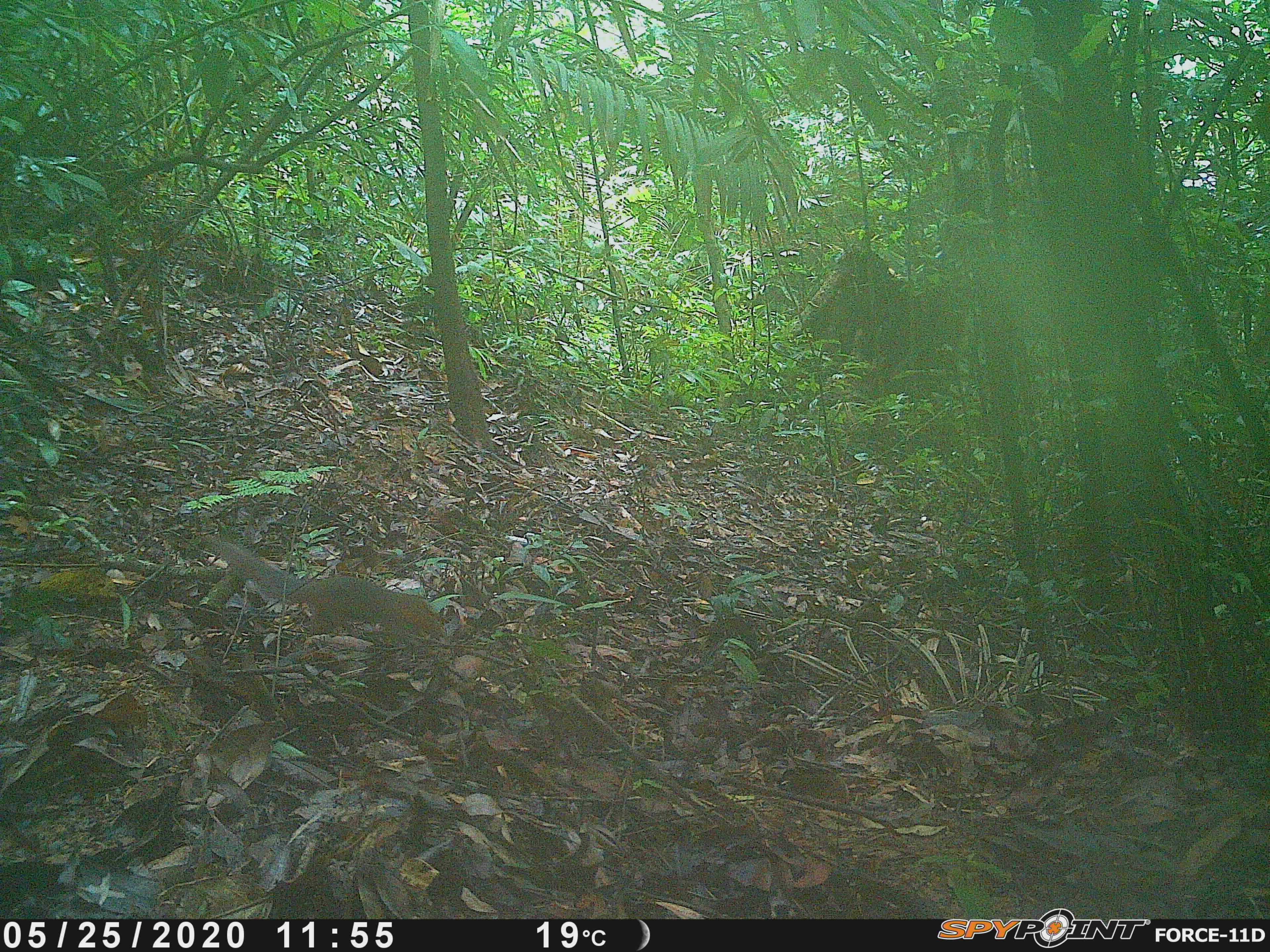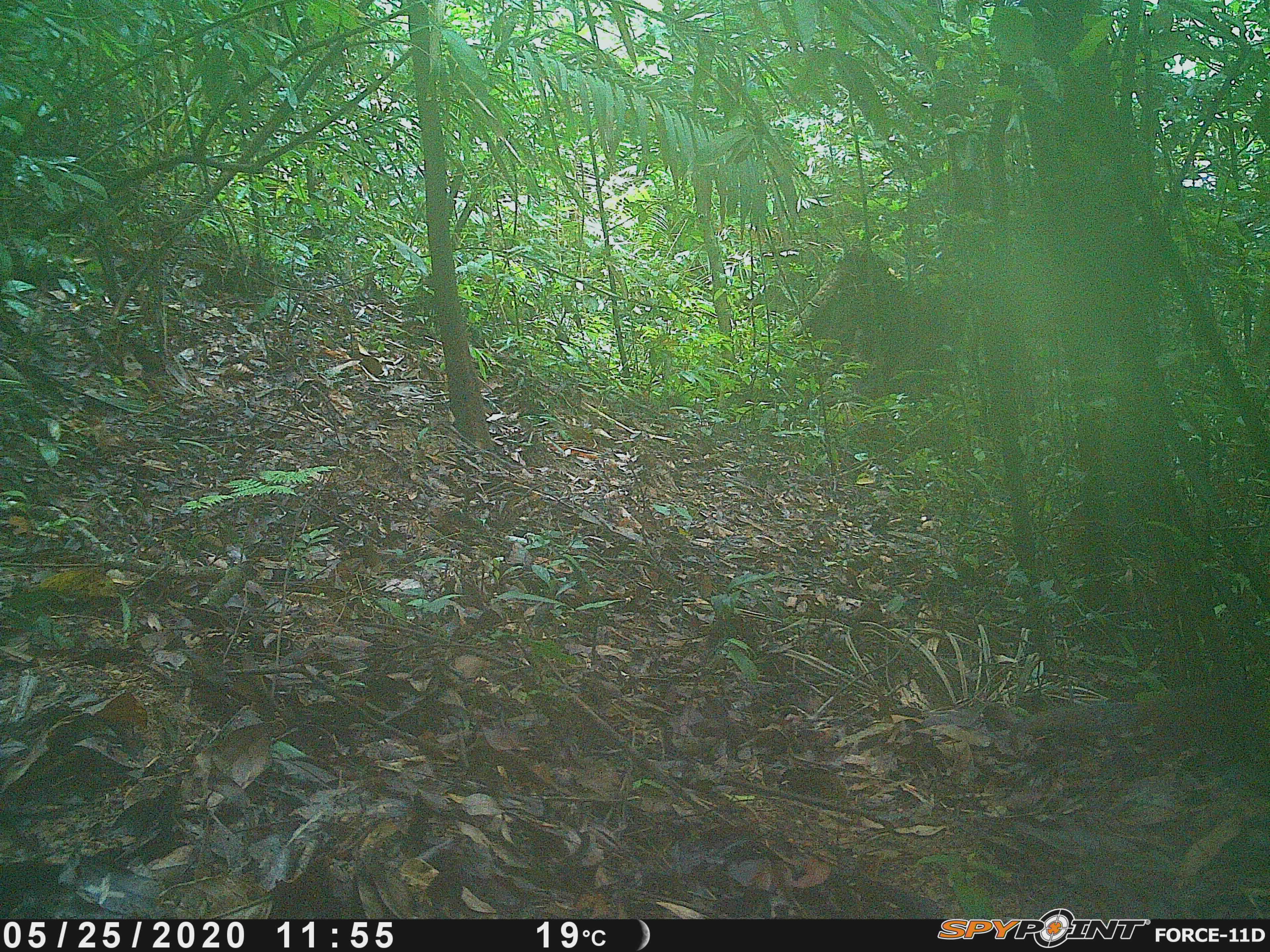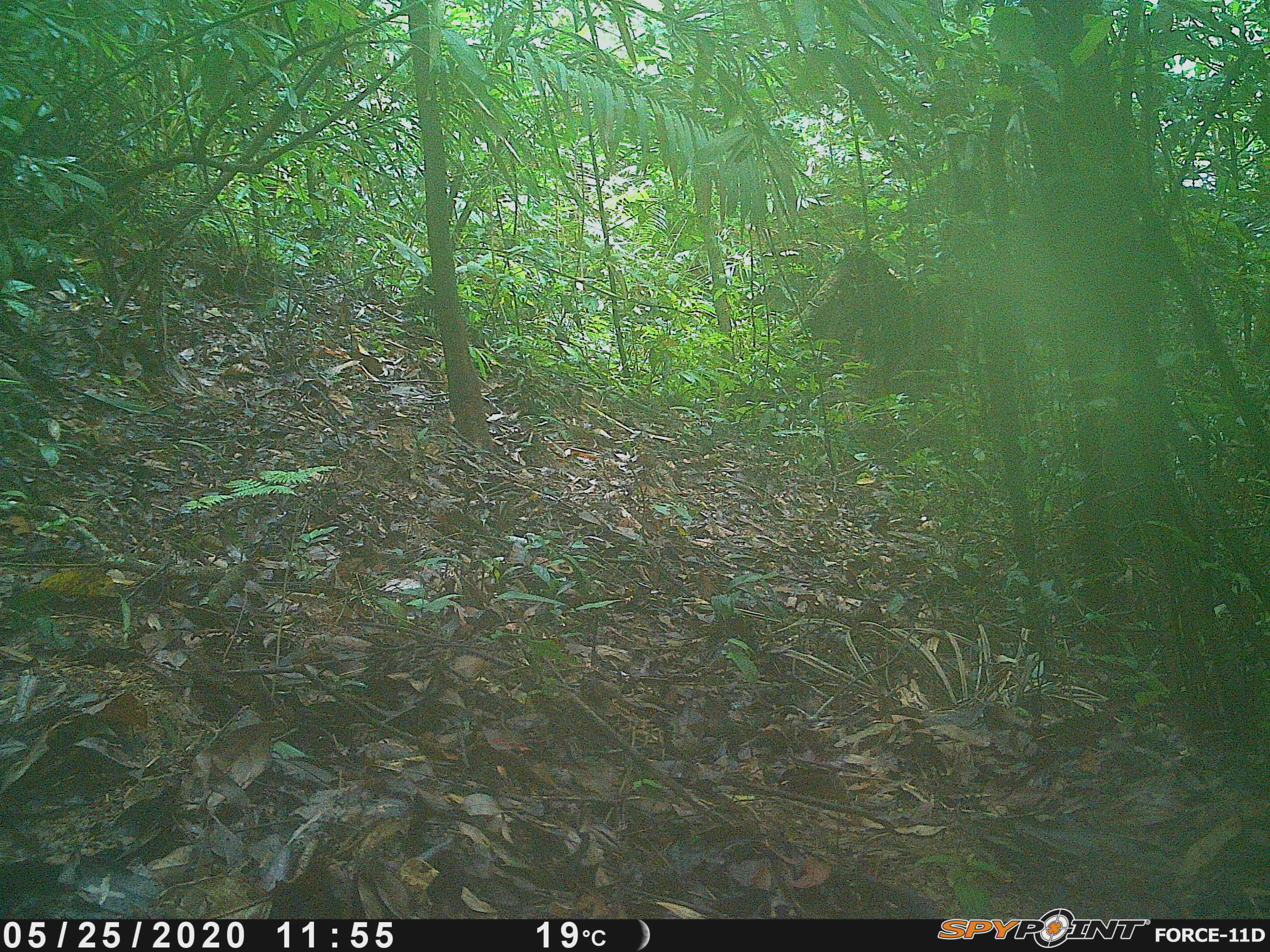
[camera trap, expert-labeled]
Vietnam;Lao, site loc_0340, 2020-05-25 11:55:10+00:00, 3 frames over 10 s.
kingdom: Animalia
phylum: Chordata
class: Mammalia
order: Rodentia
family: Sciuridae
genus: Dremomys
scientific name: Dremomys rufigenis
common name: red-cheeked squirrel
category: red cheeked squirrel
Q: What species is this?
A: Red cheeked squirrel (red-cheeked squirrel) (Dremomys rufigenis).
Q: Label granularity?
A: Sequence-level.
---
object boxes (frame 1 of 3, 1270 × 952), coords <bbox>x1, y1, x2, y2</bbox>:
red cheeked squirrel: <bbox>202, 535, 453, 647</bbox>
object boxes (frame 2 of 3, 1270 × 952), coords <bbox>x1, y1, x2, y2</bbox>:
red cheeked squirrel: <bbox>985, 694, 1161, 751</bbox>